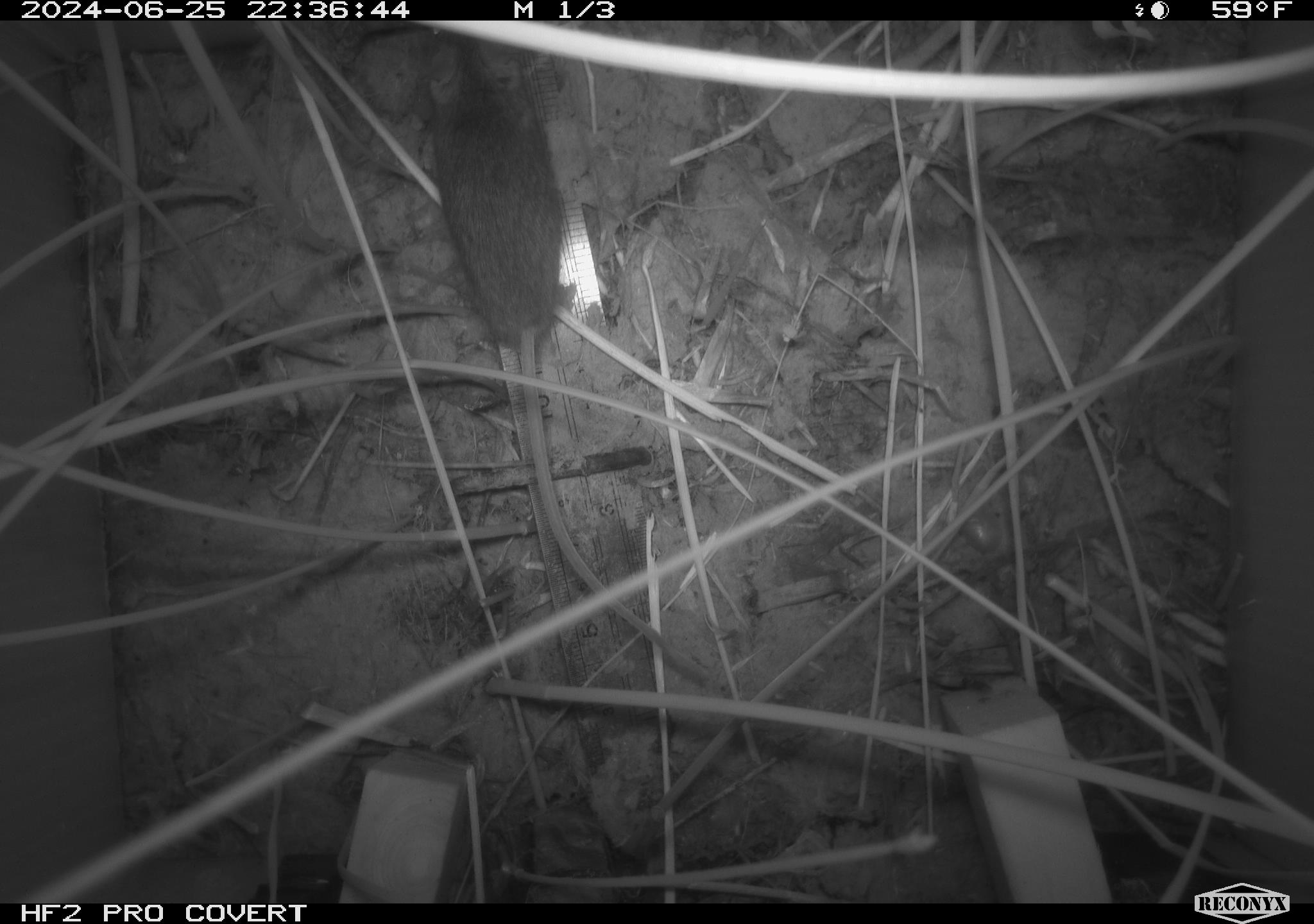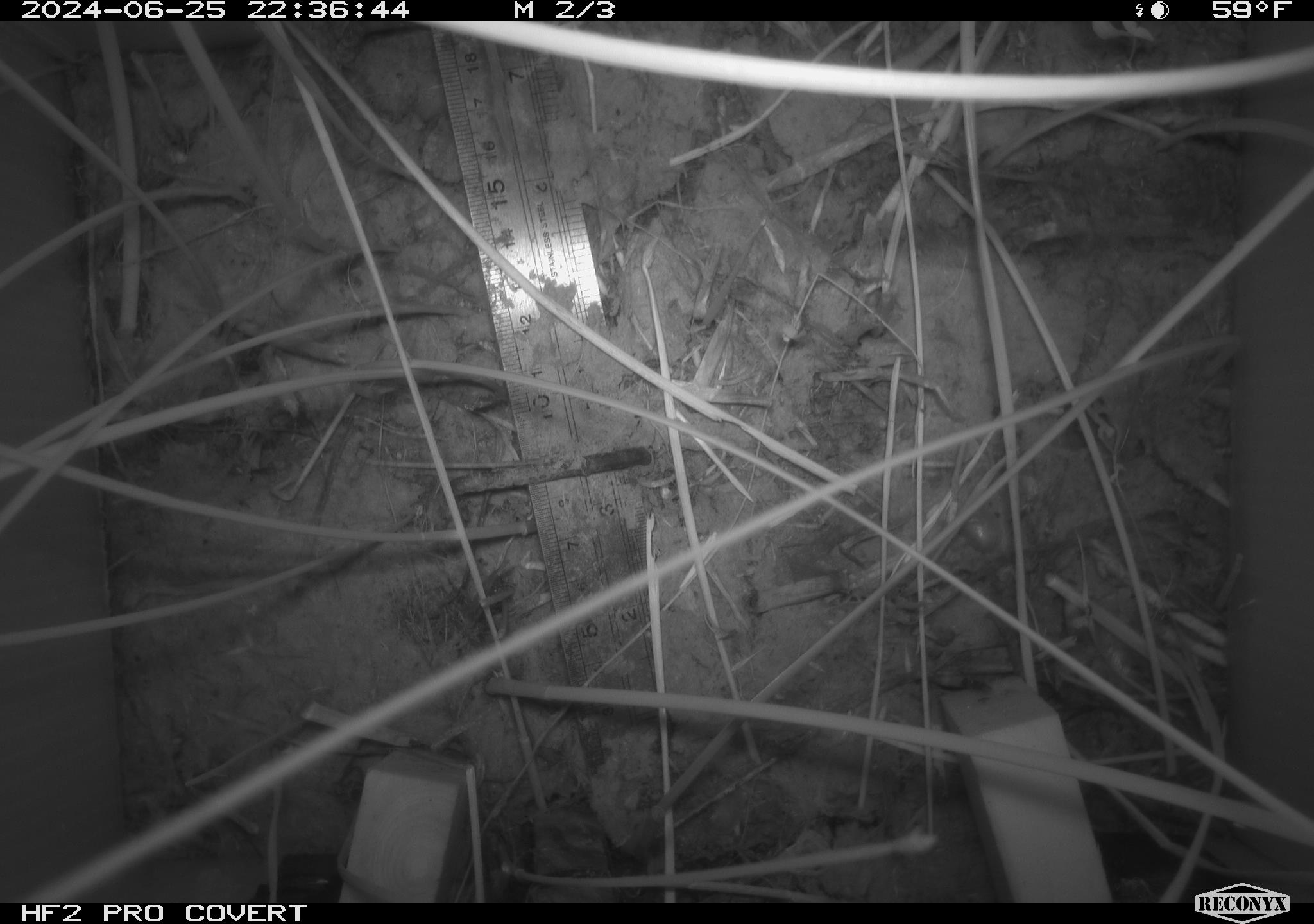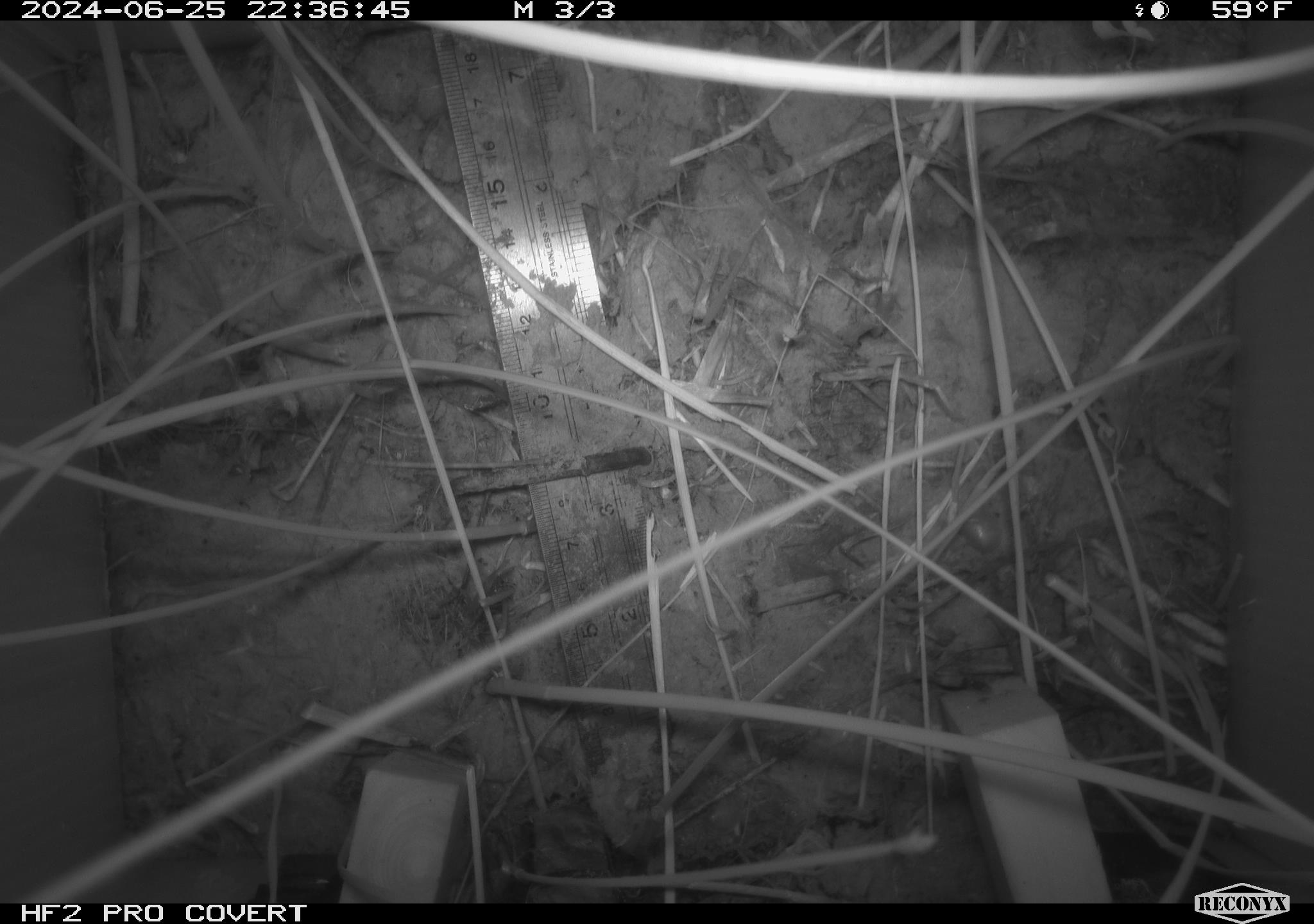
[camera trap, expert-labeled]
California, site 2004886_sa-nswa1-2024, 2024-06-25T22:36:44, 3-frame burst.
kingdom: Animalia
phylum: Chordata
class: Mammalia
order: Rodentia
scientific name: Rodentia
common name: rodent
Rodent (Rodentia).